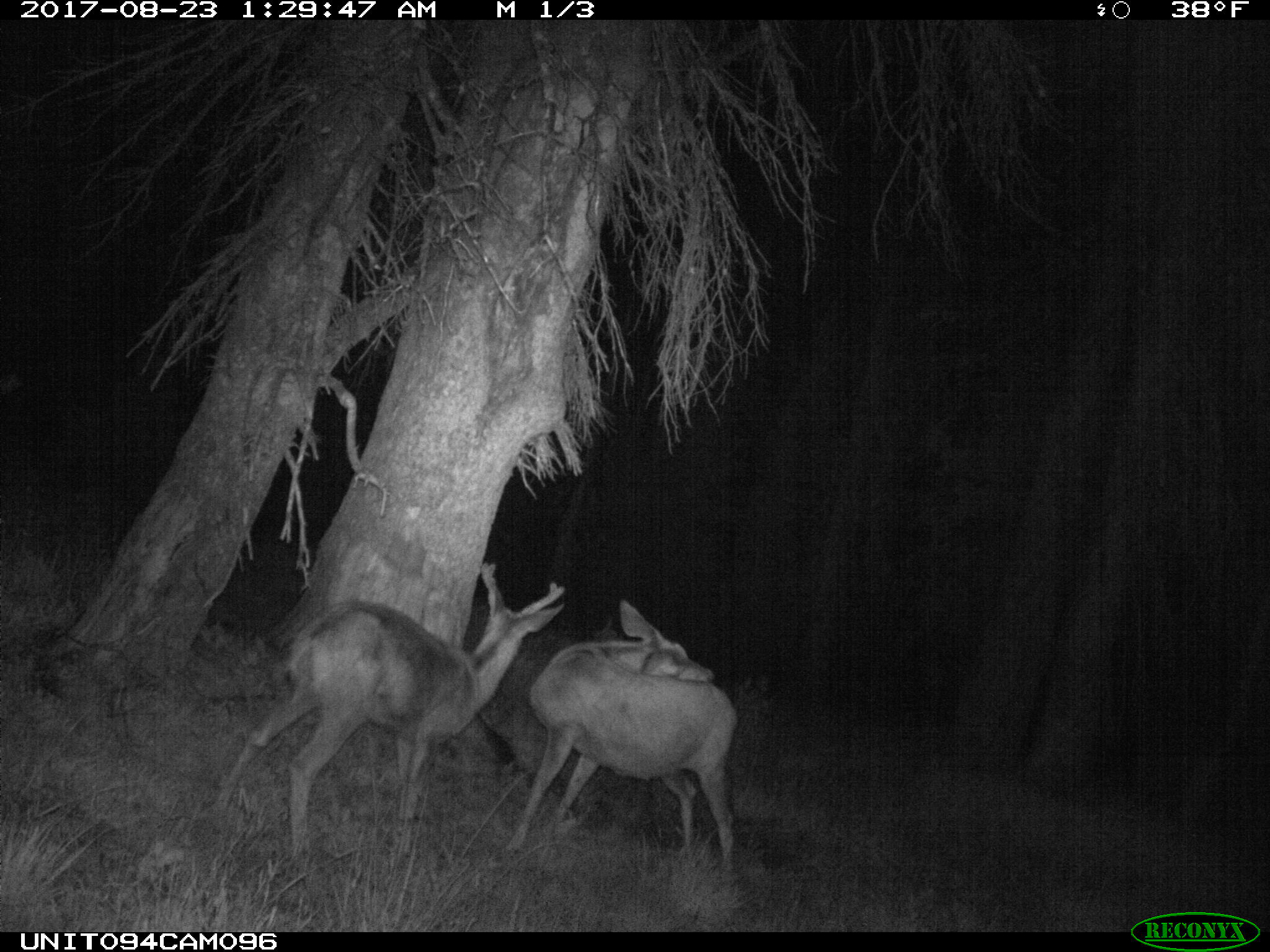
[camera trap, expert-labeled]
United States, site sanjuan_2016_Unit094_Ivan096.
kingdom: Animalia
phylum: Chordata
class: Mammalia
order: Artiodactyla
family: Cervidae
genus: Odocoileus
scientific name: Odocoileus hemionus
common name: mule deer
Odocoileus hemionus (mule deer).